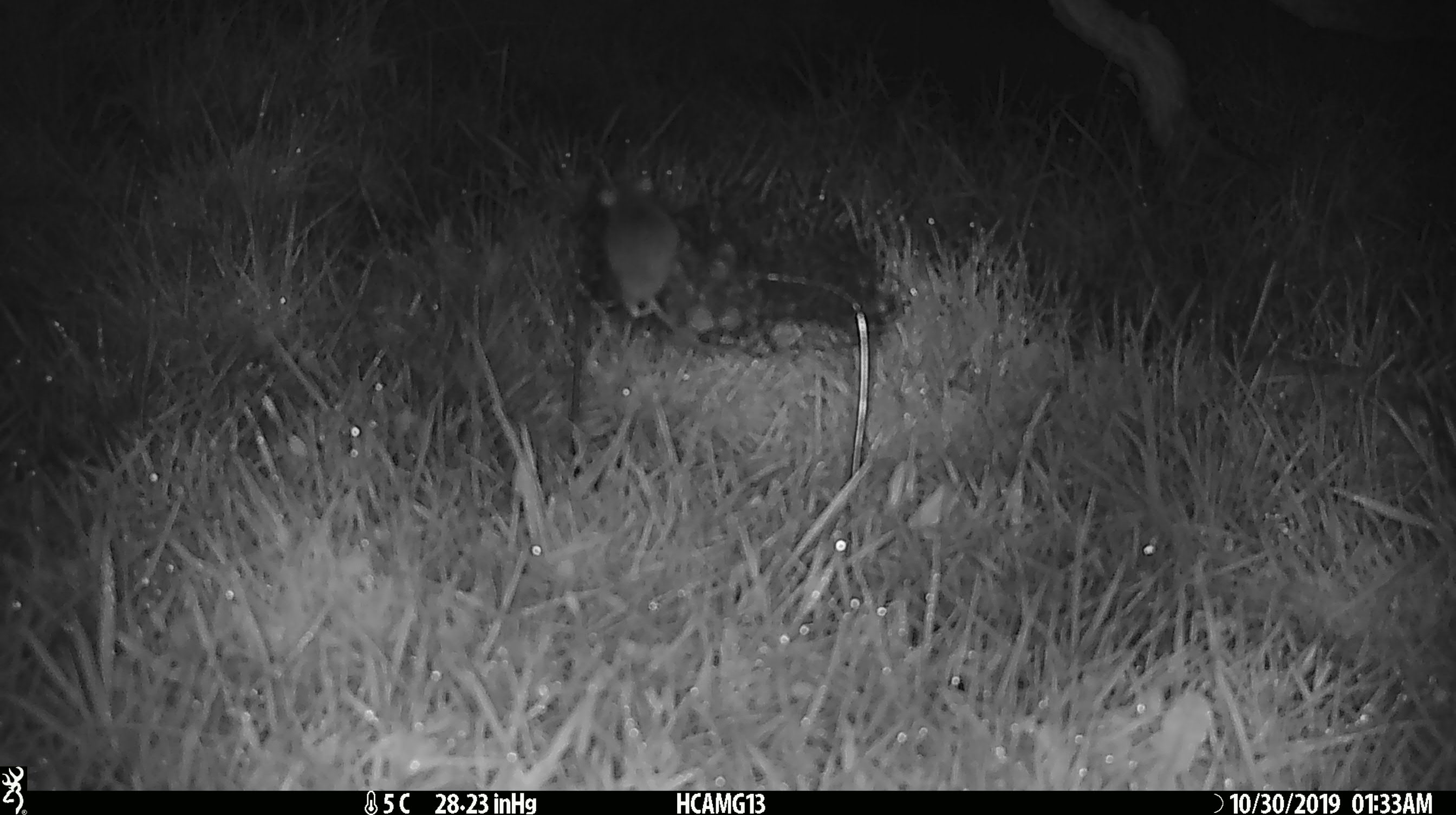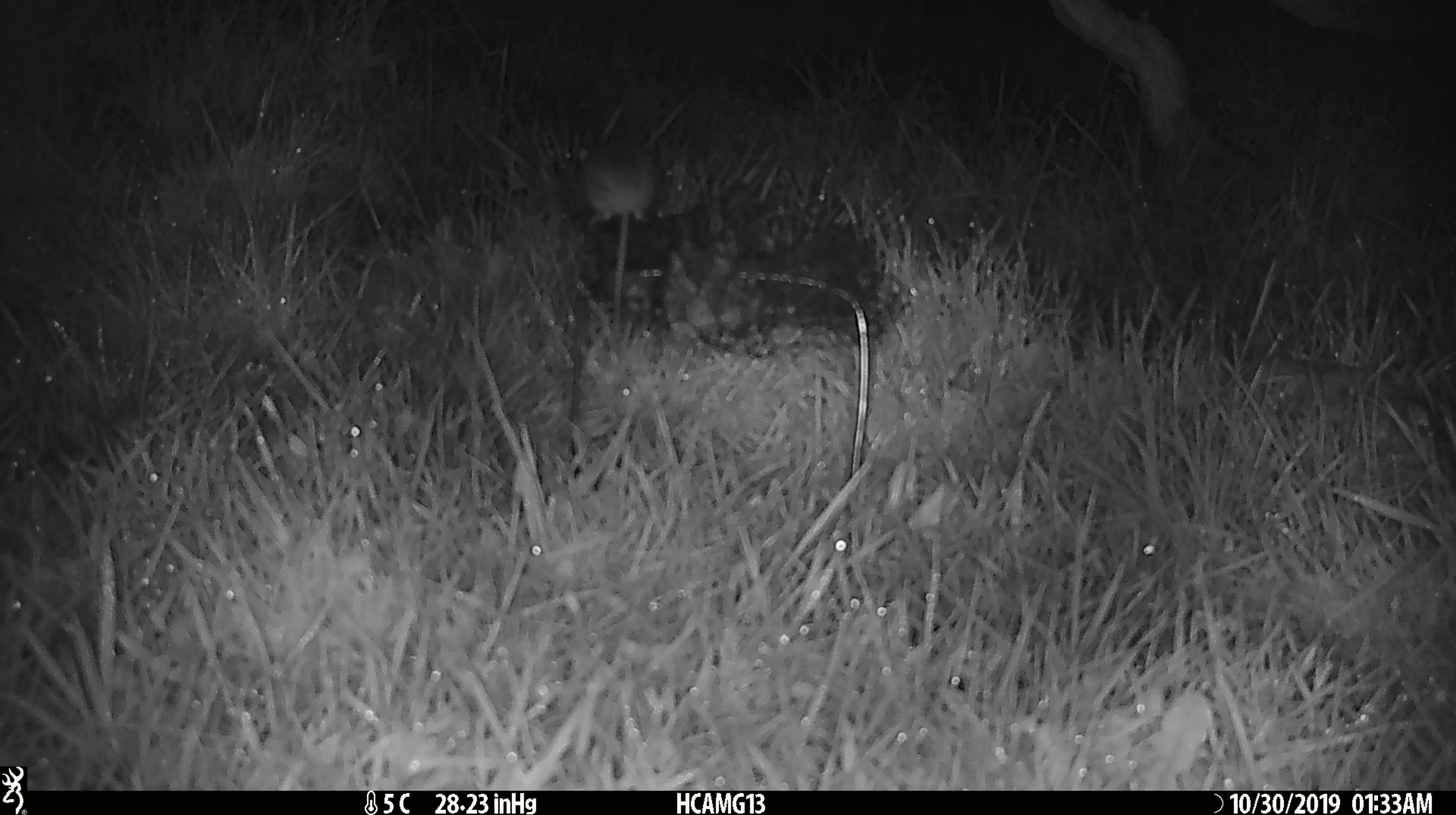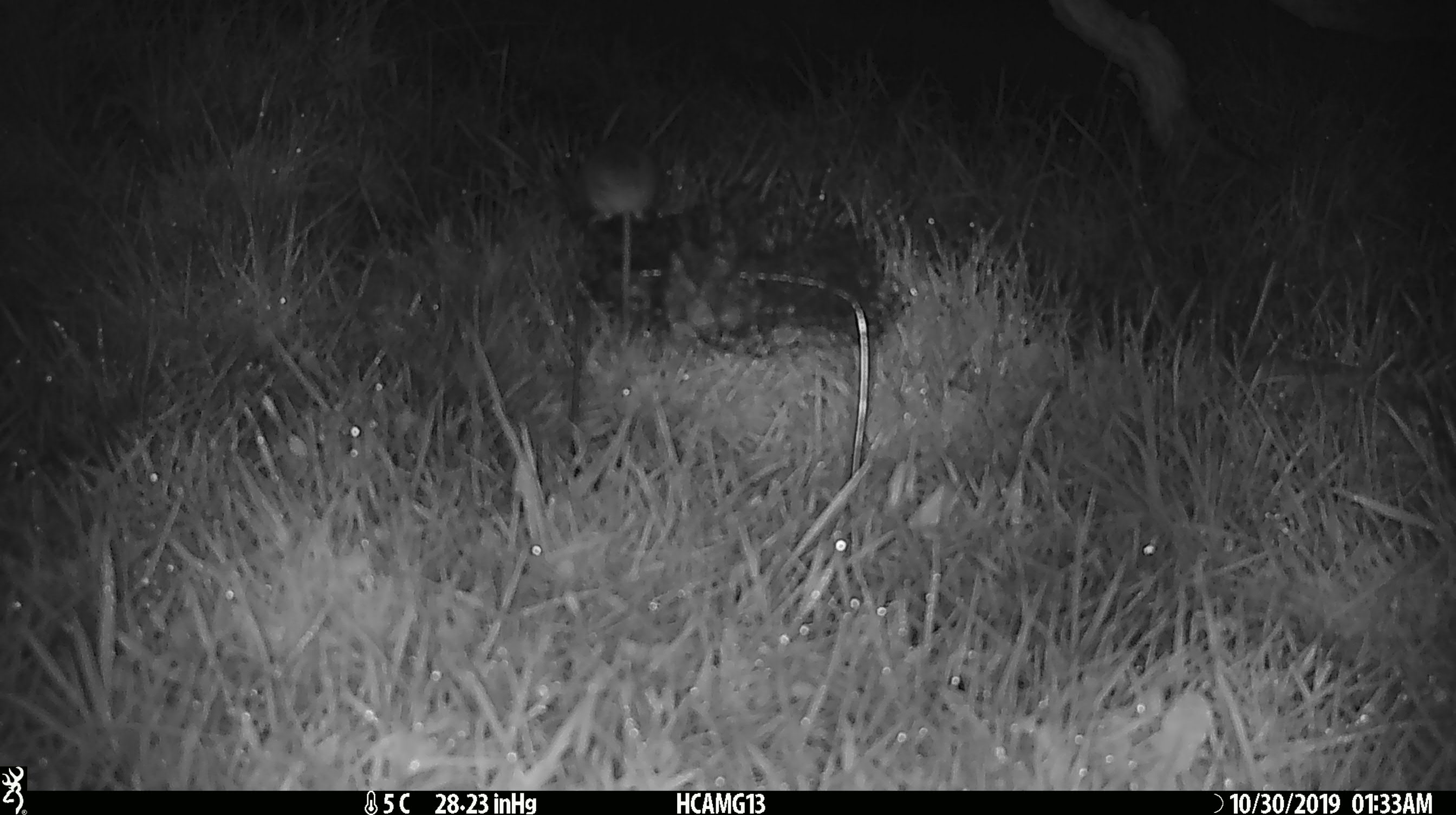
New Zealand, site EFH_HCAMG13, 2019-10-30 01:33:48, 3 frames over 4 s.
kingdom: Animalia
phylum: Chordata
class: Mammalia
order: Rodentia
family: Muridae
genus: Mus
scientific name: Mus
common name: mouse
Mouse (Mus).